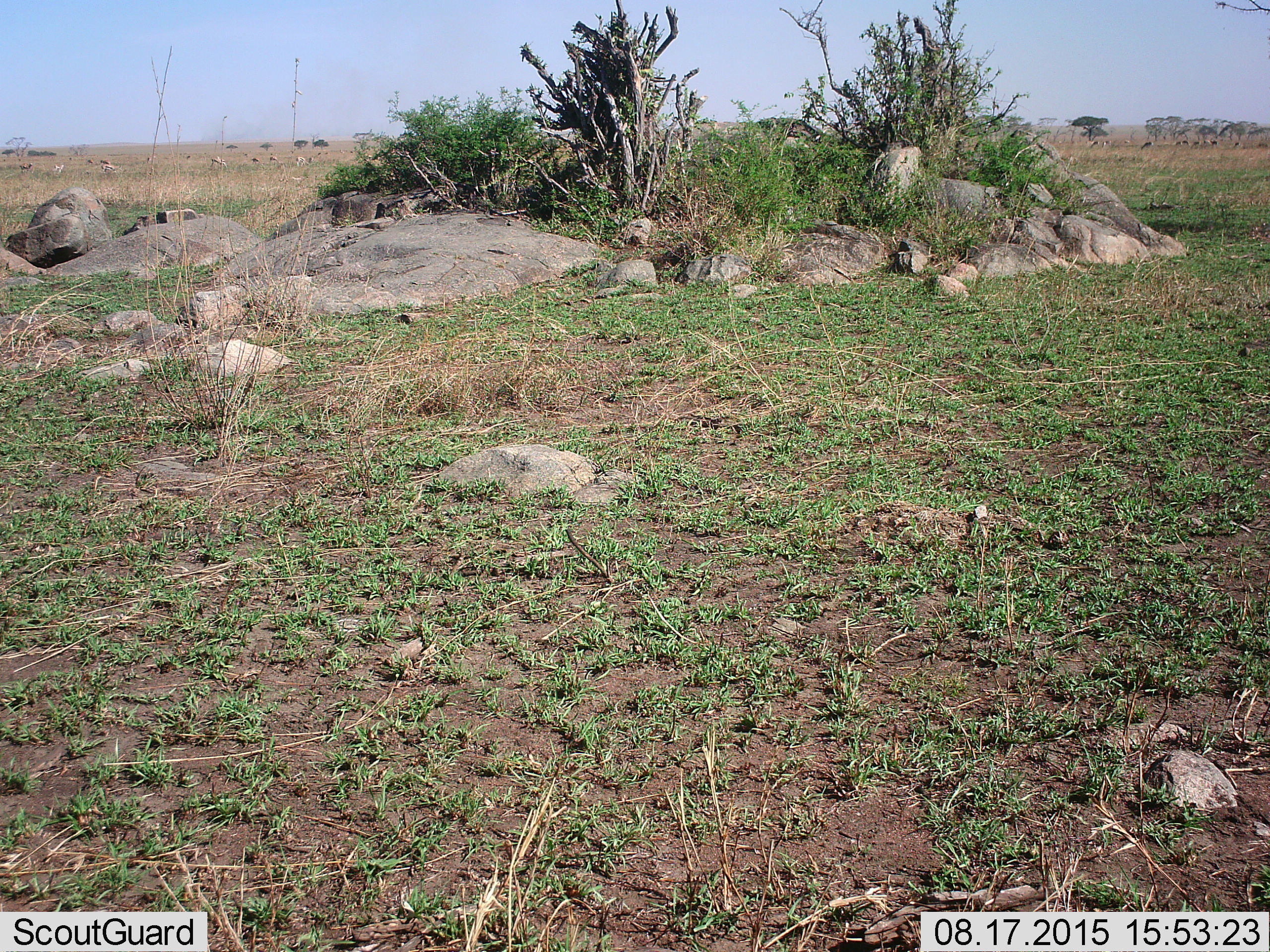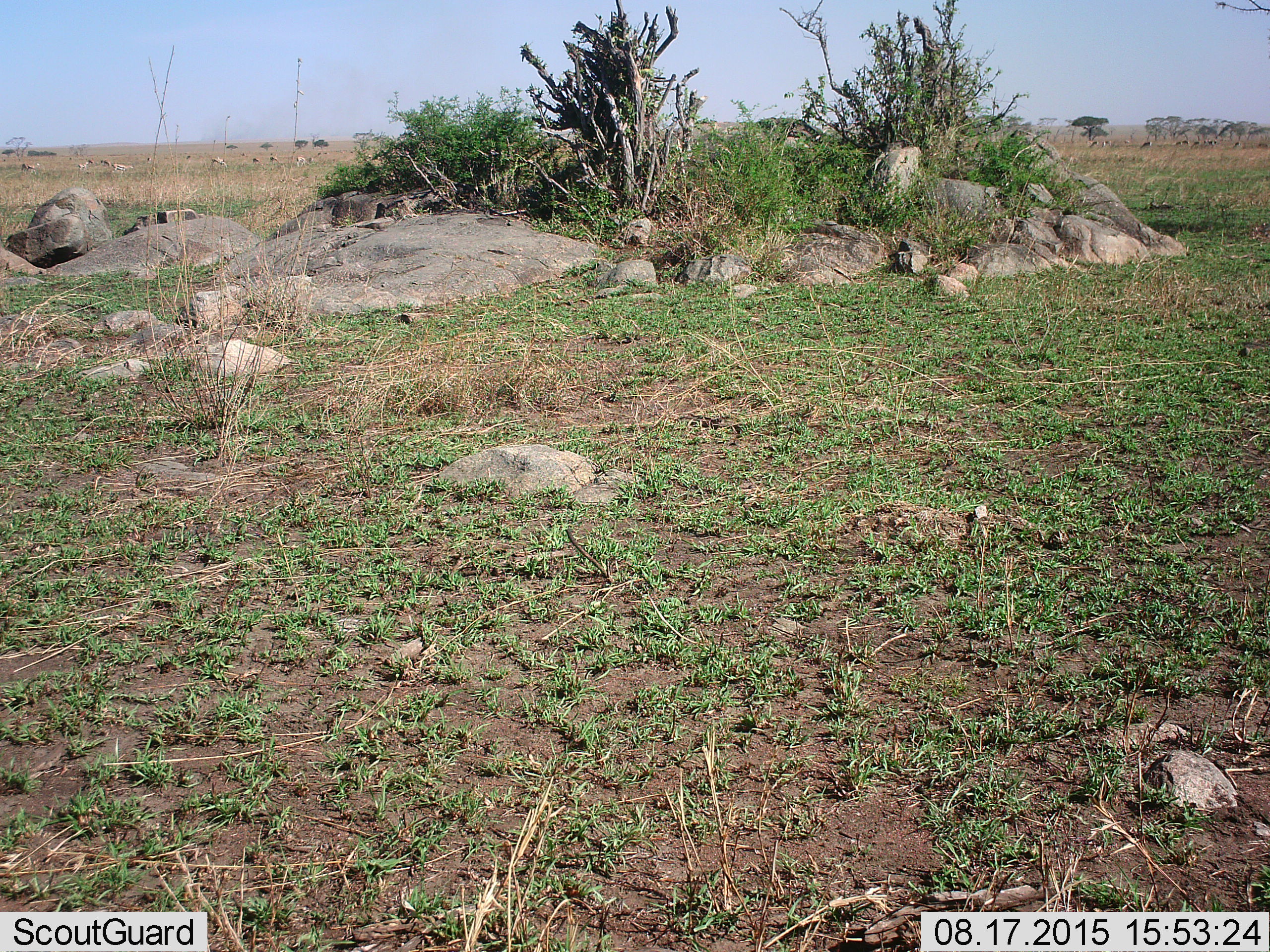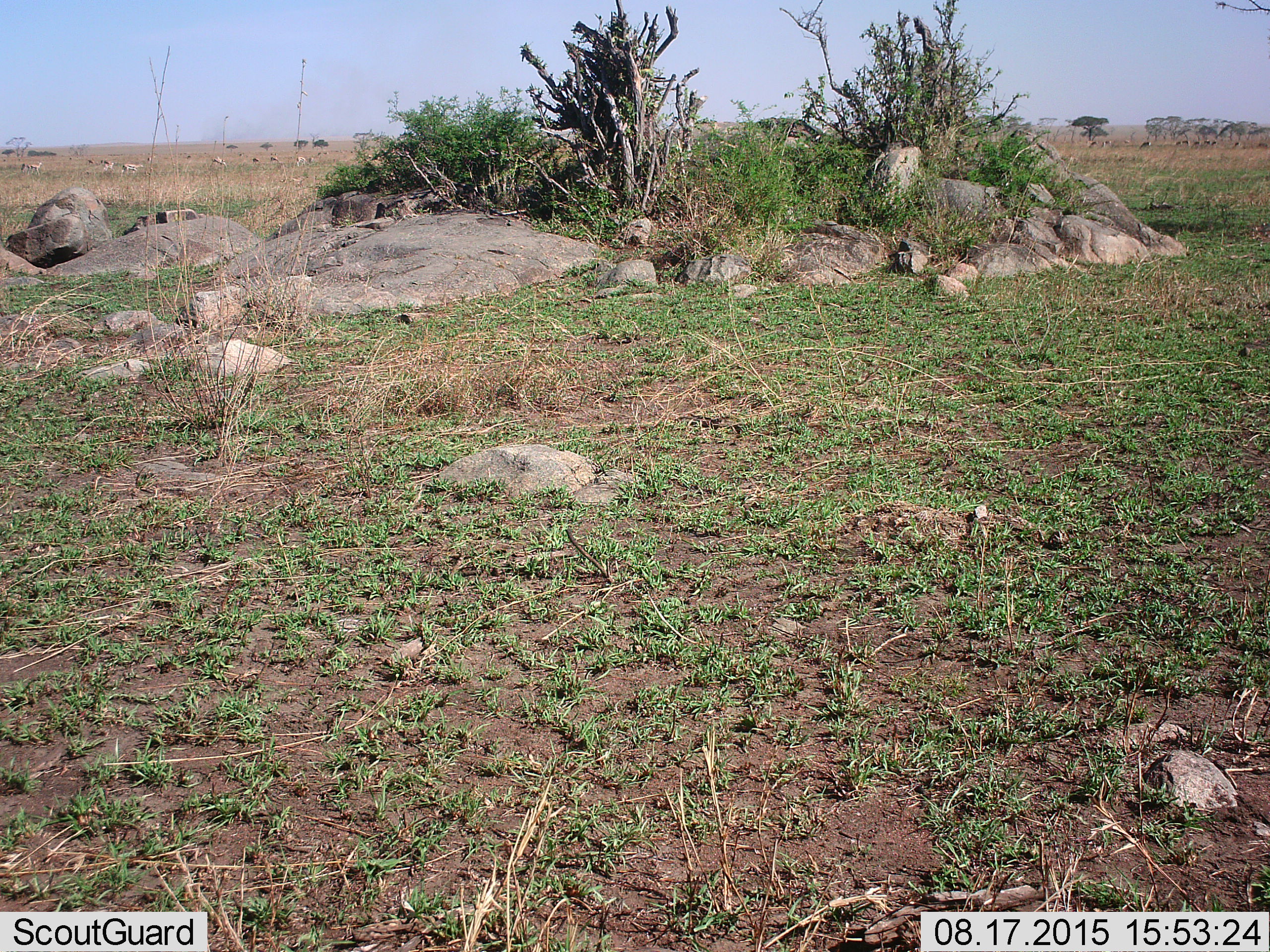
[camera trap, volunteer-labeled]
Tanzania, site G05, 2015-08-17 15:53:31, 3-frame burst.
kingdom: Animalia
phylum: Chordata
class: Mammalia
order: Artiodactyla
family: Bovidae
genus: Eudorcas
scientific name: Eudorcas thomsonii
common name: thomson's gazelle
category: gazellethomsons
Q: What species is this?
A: Gazellethomsons (thomson's gazelle) (Eudorcas thomsonii).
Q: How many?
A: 11-50.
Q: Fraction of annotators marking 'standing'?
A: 33%.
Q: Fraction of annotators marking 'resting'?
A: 8%.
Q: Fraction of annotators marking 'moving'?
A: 58%.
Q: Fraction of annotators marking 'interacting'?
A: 0%.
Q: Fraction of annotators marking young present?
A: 0%.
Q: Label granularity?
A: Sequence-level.